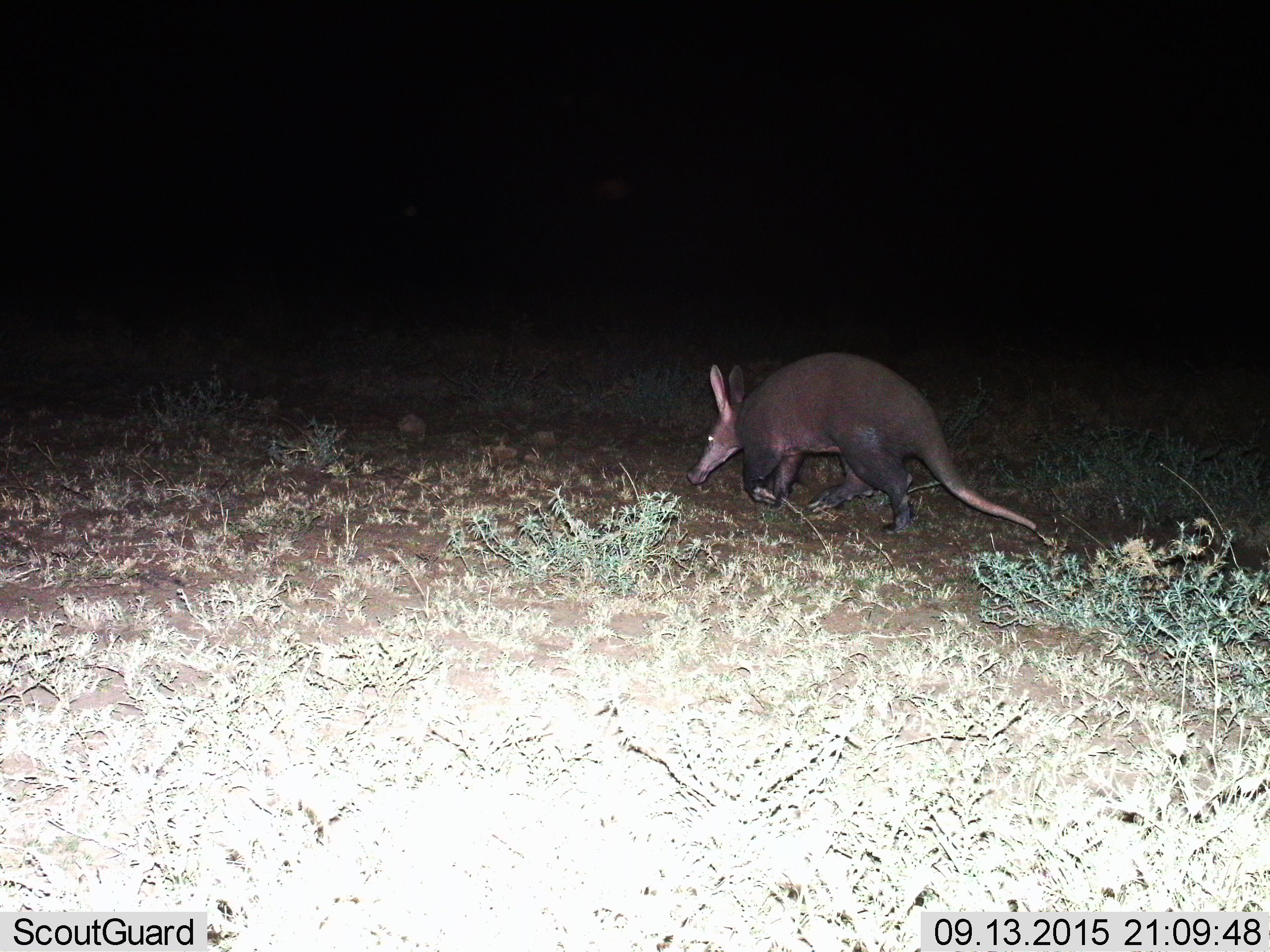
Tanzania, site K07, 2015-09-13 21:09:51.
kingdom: Animalia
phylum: Chordata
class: Mammalia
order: Tubulidentata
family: Orycteropodidae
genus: Orycteropus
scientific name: Orycteropus afer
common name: aardvark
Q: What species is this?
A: Aardvark (Orycteropus afer).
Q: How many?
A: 1.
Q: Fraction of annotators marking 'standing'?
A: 0%.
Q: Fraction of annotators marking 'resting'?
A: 0%.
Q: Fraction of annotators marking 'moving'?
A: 100%.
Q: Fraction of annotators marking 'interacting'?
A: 0%.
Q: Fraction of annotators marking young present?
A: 0%.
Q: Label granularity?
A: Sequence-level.